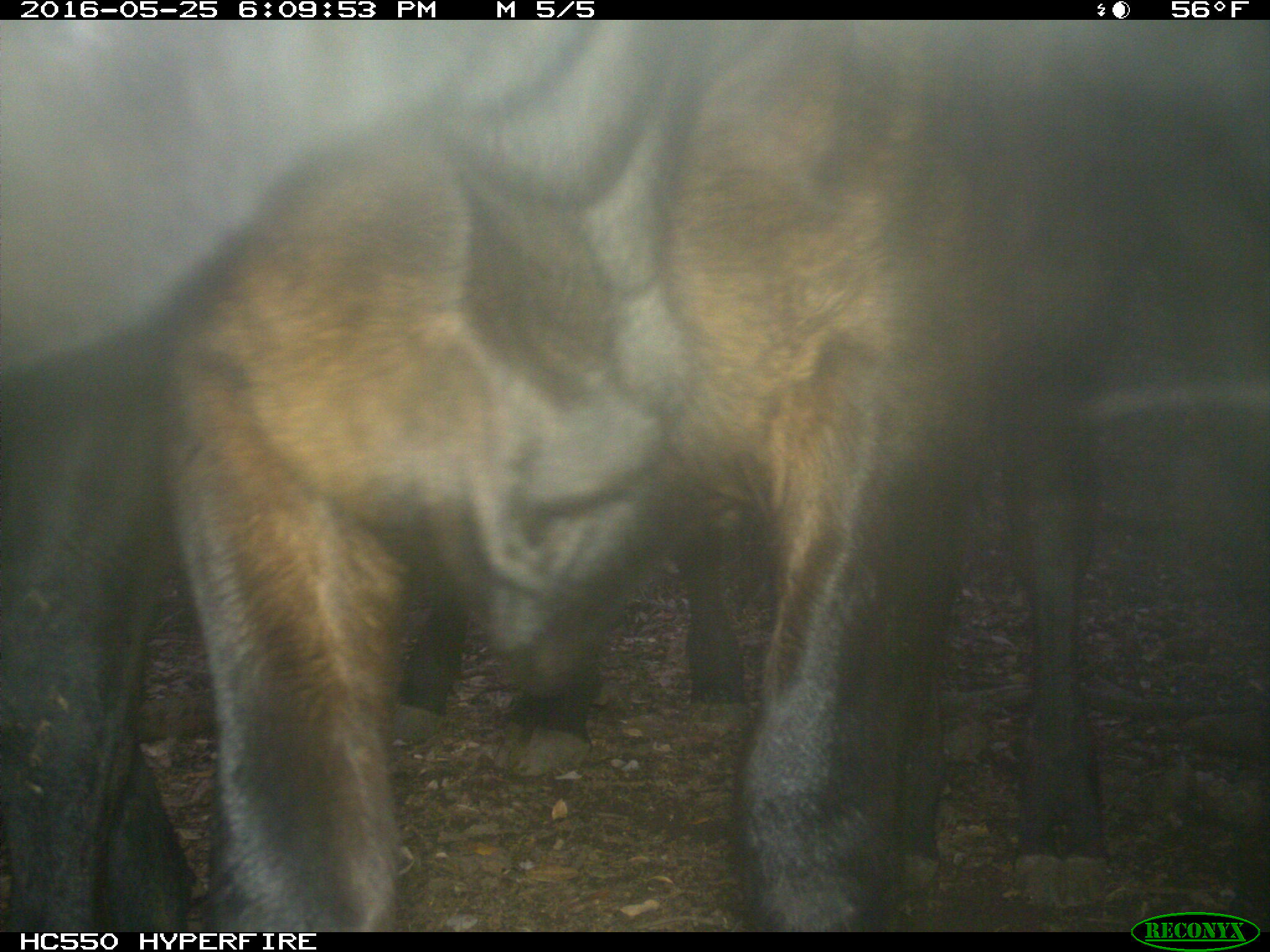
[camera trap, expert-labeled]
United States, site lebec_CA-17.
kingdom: Animalia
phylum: Chordata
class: Mammalia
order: Artiodactyla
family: Bovidae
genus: Bos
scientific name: Bos taurus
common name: domestic cow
Bos taurus (domestic cow).